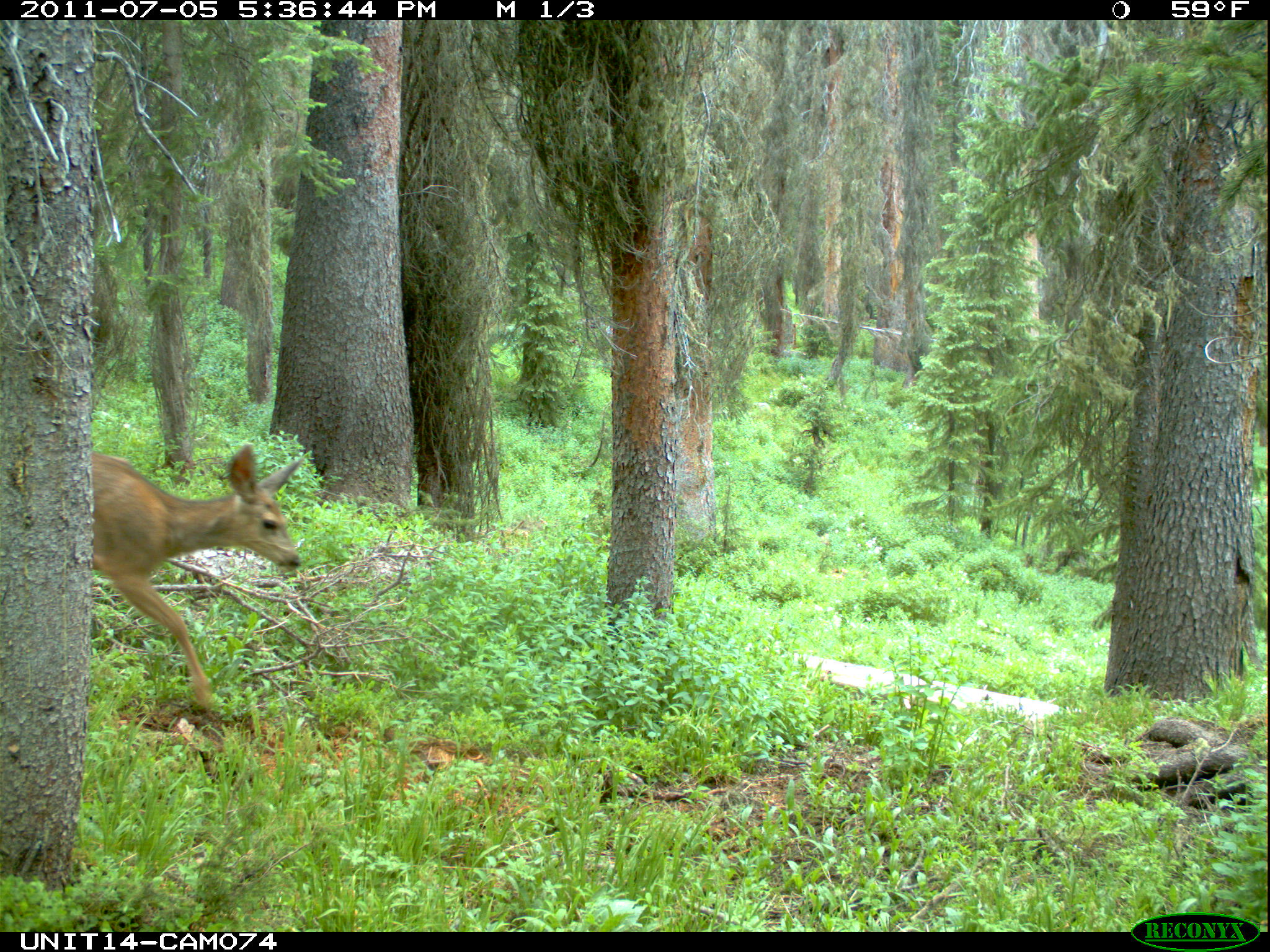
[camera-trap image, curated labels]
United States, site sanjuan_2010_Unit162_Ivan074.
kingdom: Animalia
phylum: Chordata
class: Mammalia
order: Artiodactyla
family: Cervidae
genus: Odocoileus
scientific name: Odocoileus hemionus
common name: mule deer